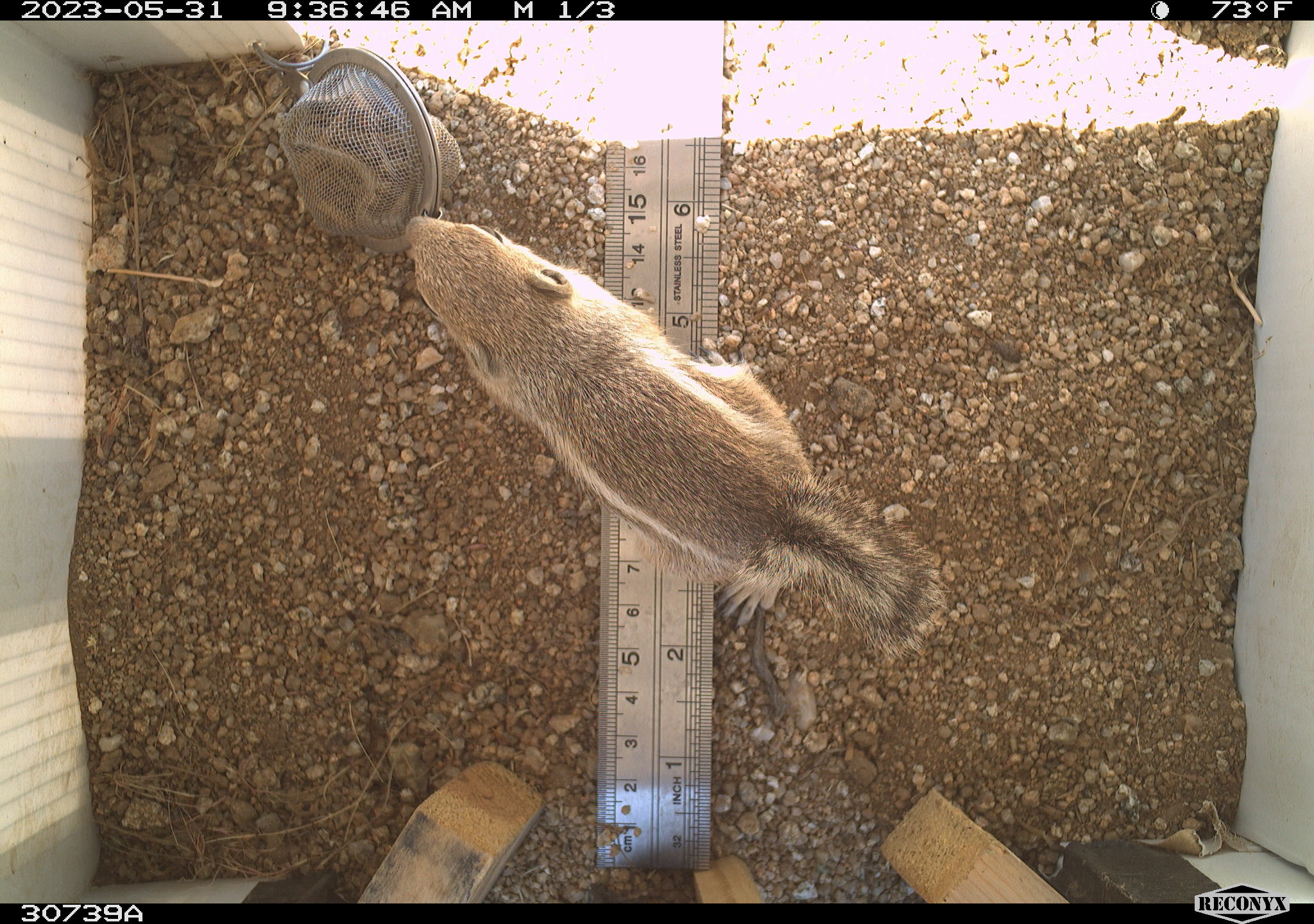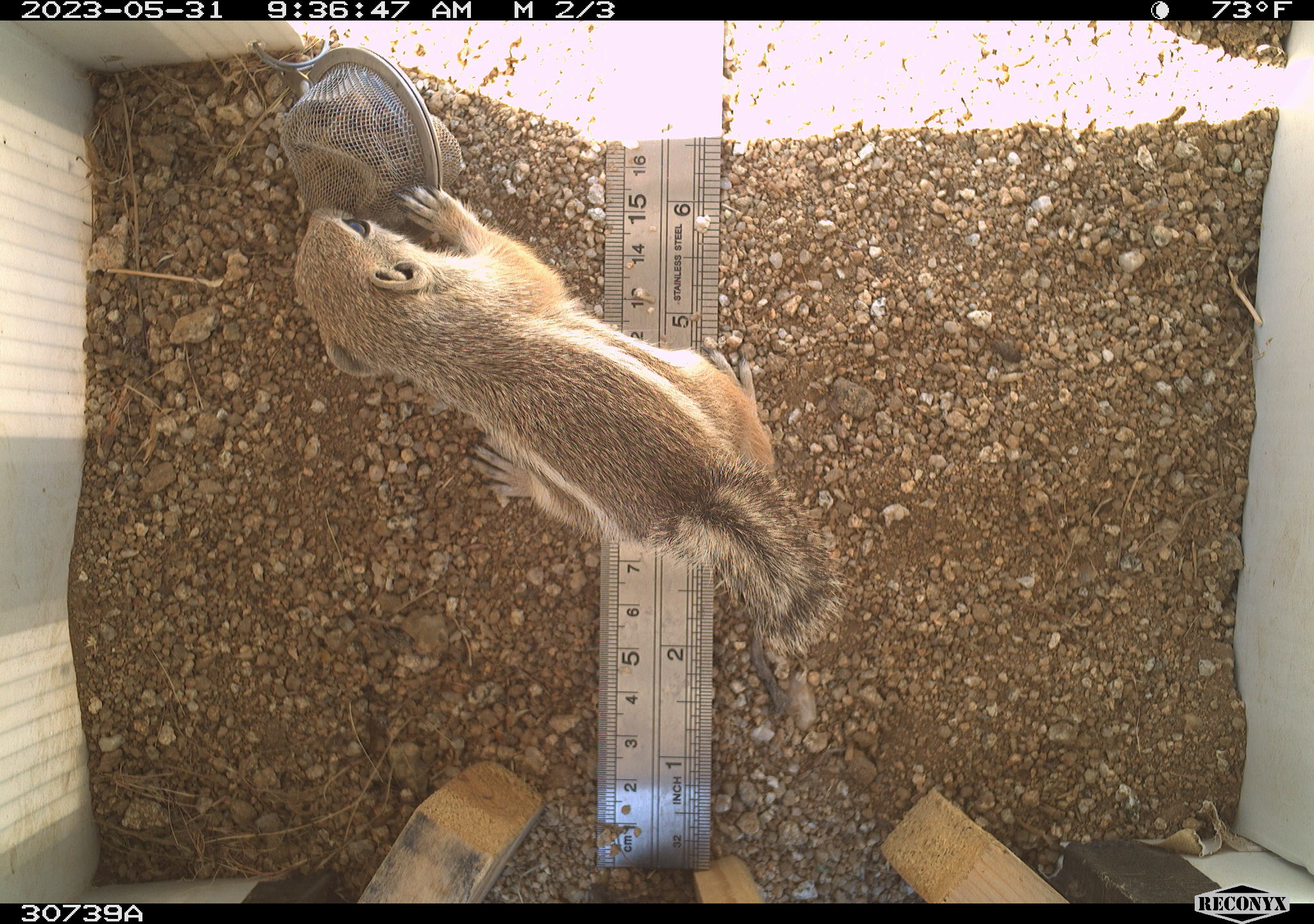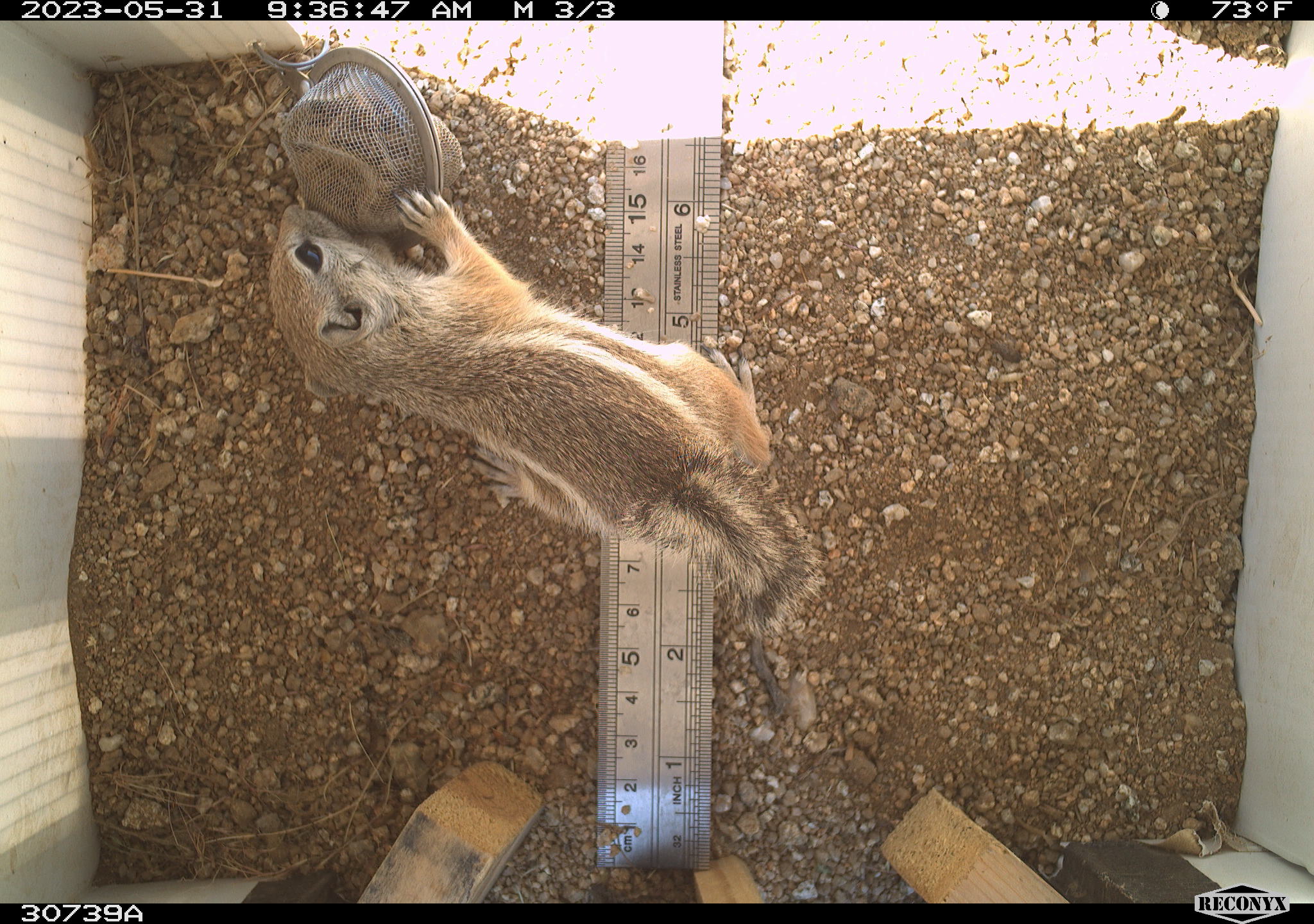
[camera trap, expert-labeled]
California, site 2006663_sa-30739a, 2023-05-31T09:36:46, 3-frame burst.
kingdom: Animalia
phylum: Chordata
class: Mammalia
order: Rodentia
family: Sciuridae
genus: Ammospermophilus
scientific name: Ammospermophilus leucurus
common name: white-tailed antelope squirrel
White-tailed antelope squirrel (Ammospermophilus leucurus).